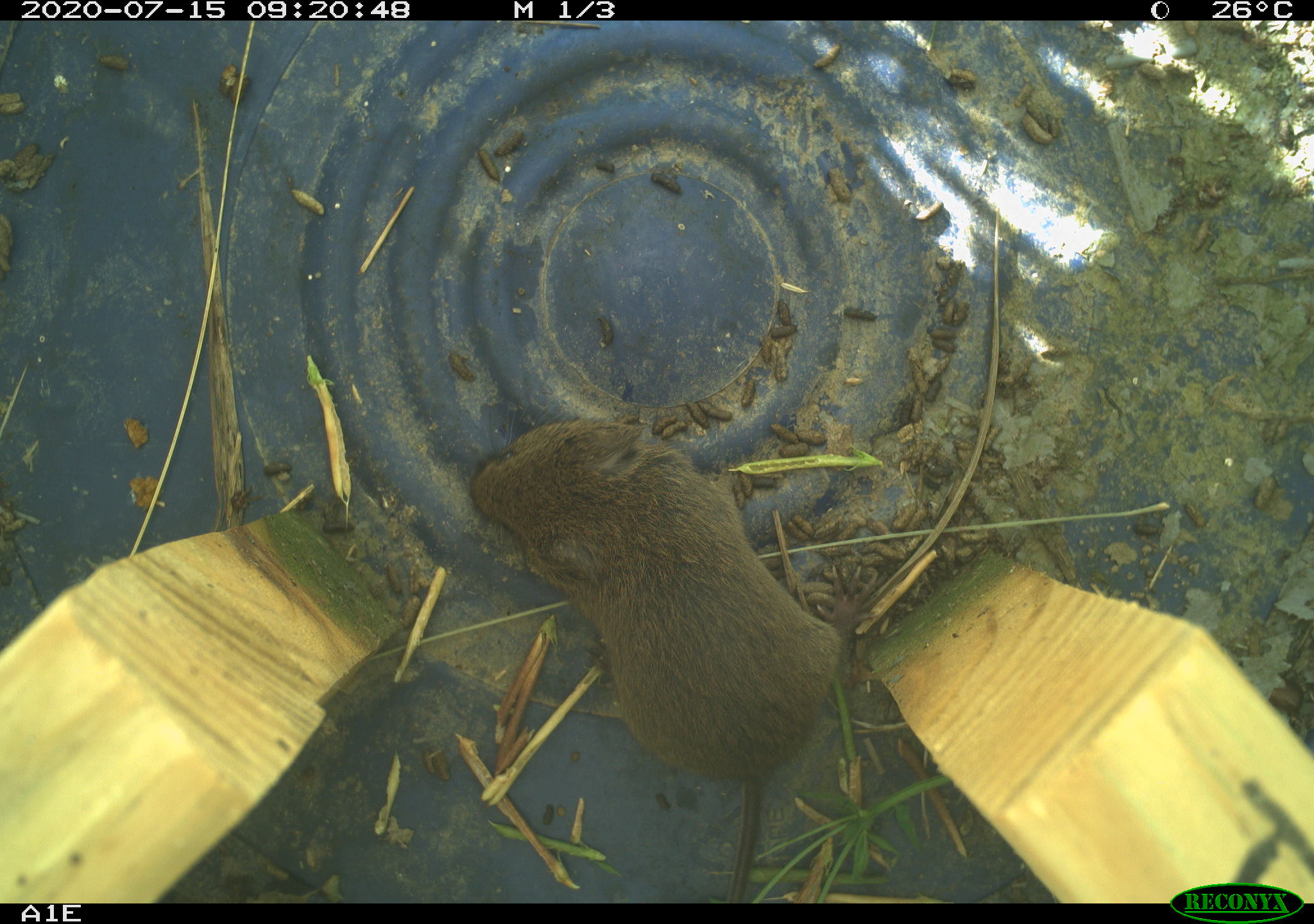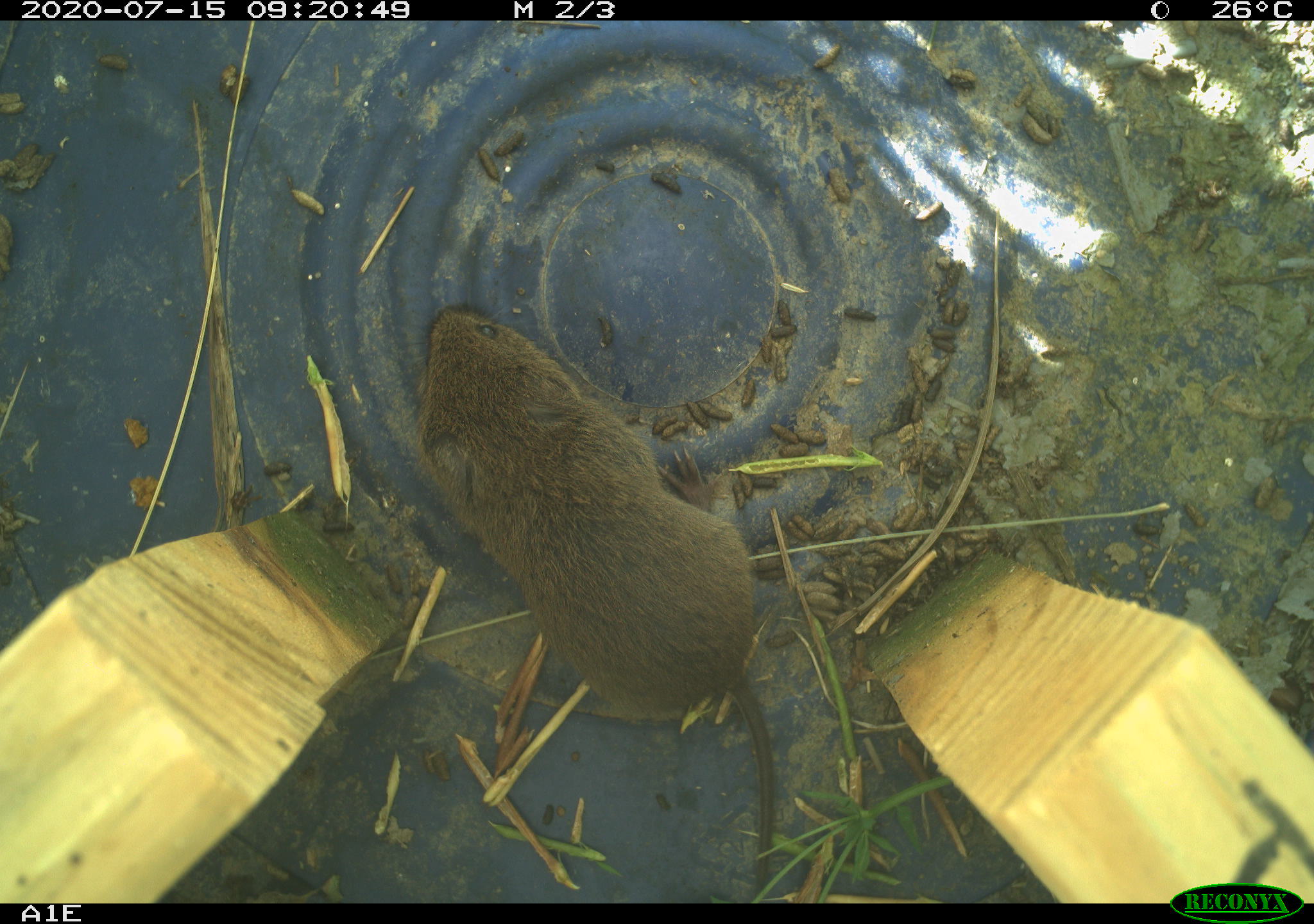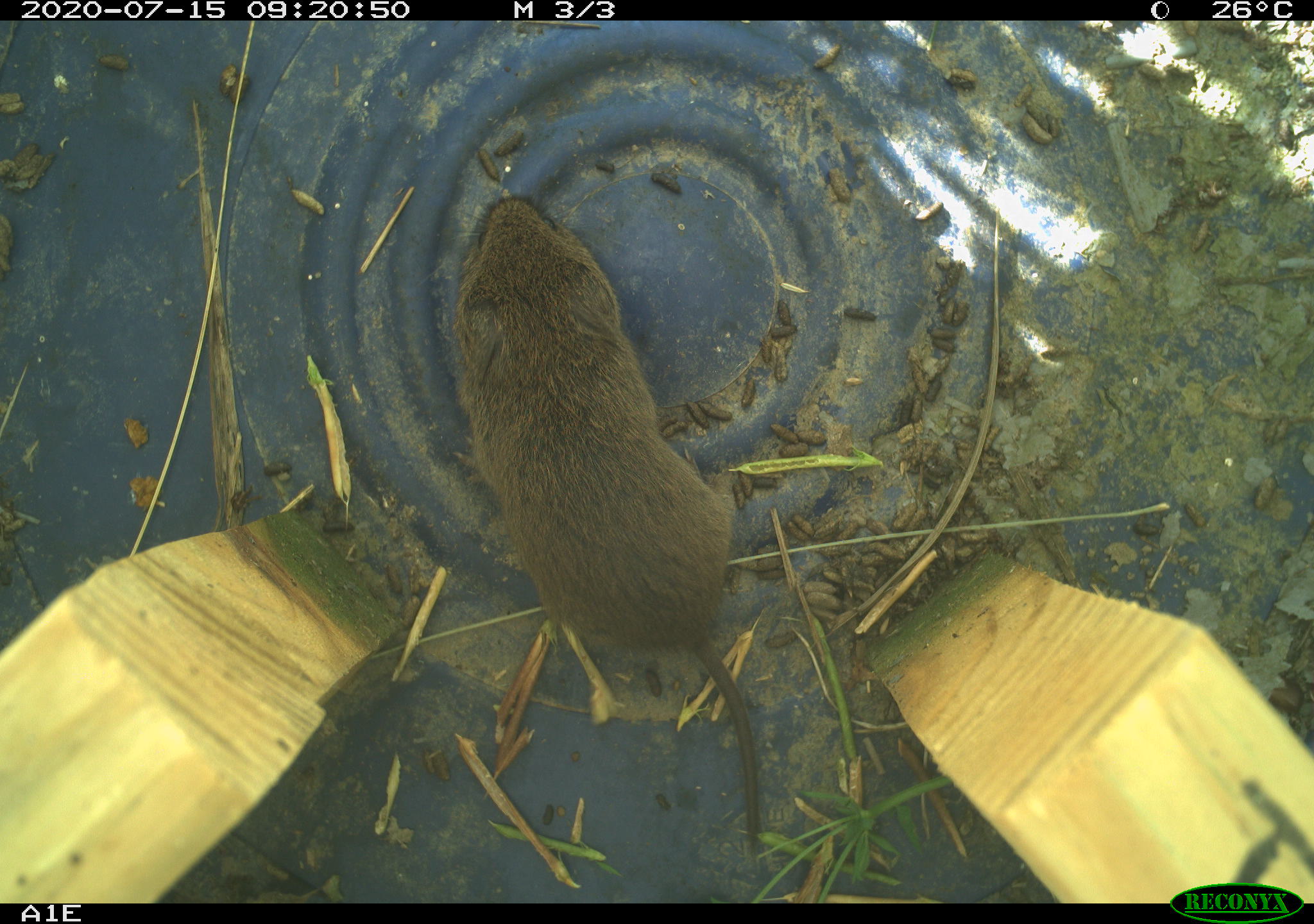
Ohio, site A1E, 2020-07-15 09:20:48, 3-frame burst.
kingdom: Animalia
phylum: Chordata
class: Mammalia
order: Rodentia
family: Cricetidae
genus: Microtus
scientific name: Microtus pennsylvanicus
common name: meadow vole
Meadow vole (Microtus pennsylvanicus).